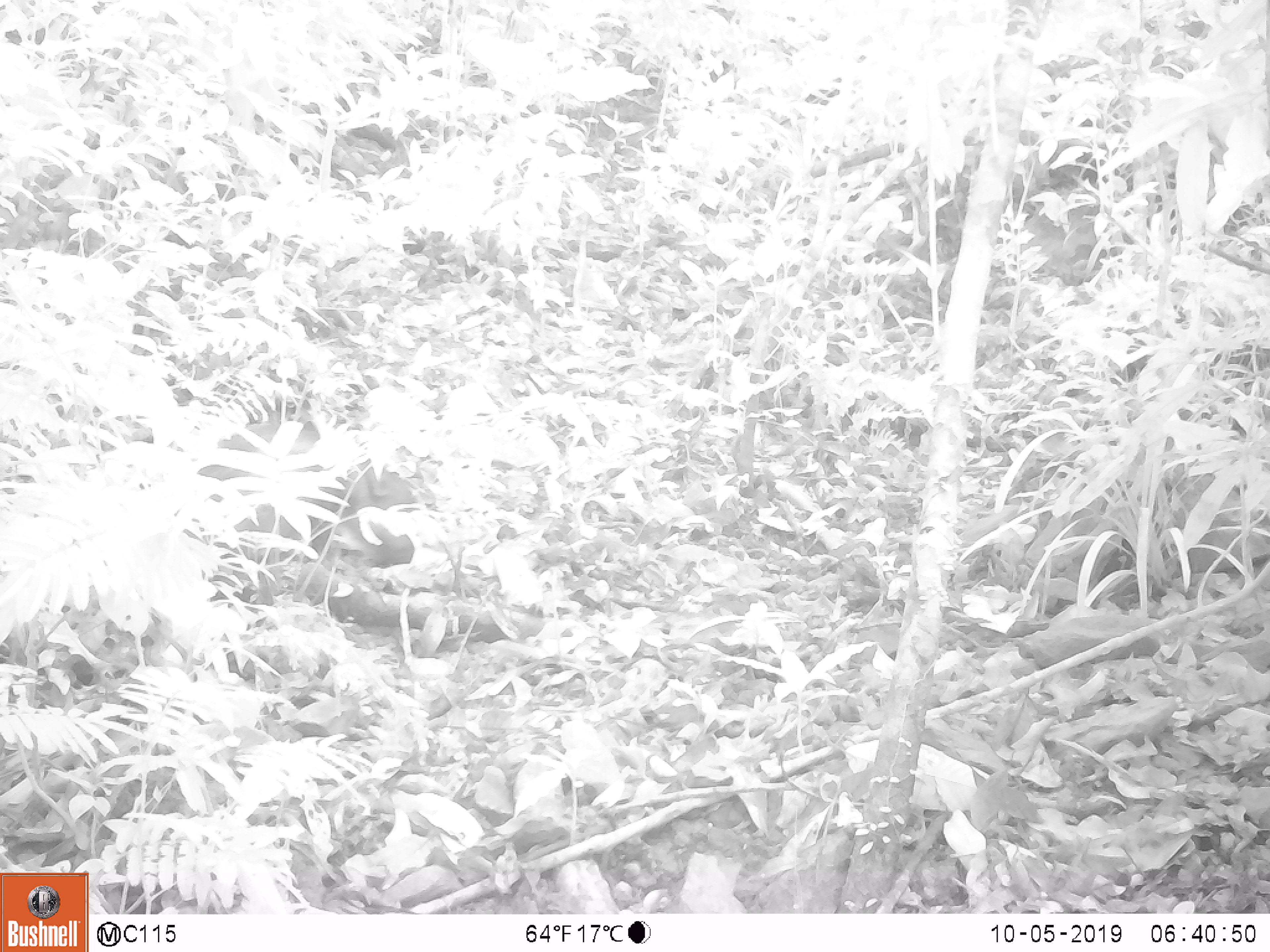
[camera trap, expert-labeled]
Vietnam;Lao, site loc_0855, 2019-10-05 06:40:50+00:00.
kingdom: Animalia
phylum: Chordata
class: Mammalia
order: Artiodactyla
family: Suidae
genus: Sus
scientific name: Sus scrofa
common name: eurasian wild pig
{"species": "eurasian wild pig (Sus scrofa)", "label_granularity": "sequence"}